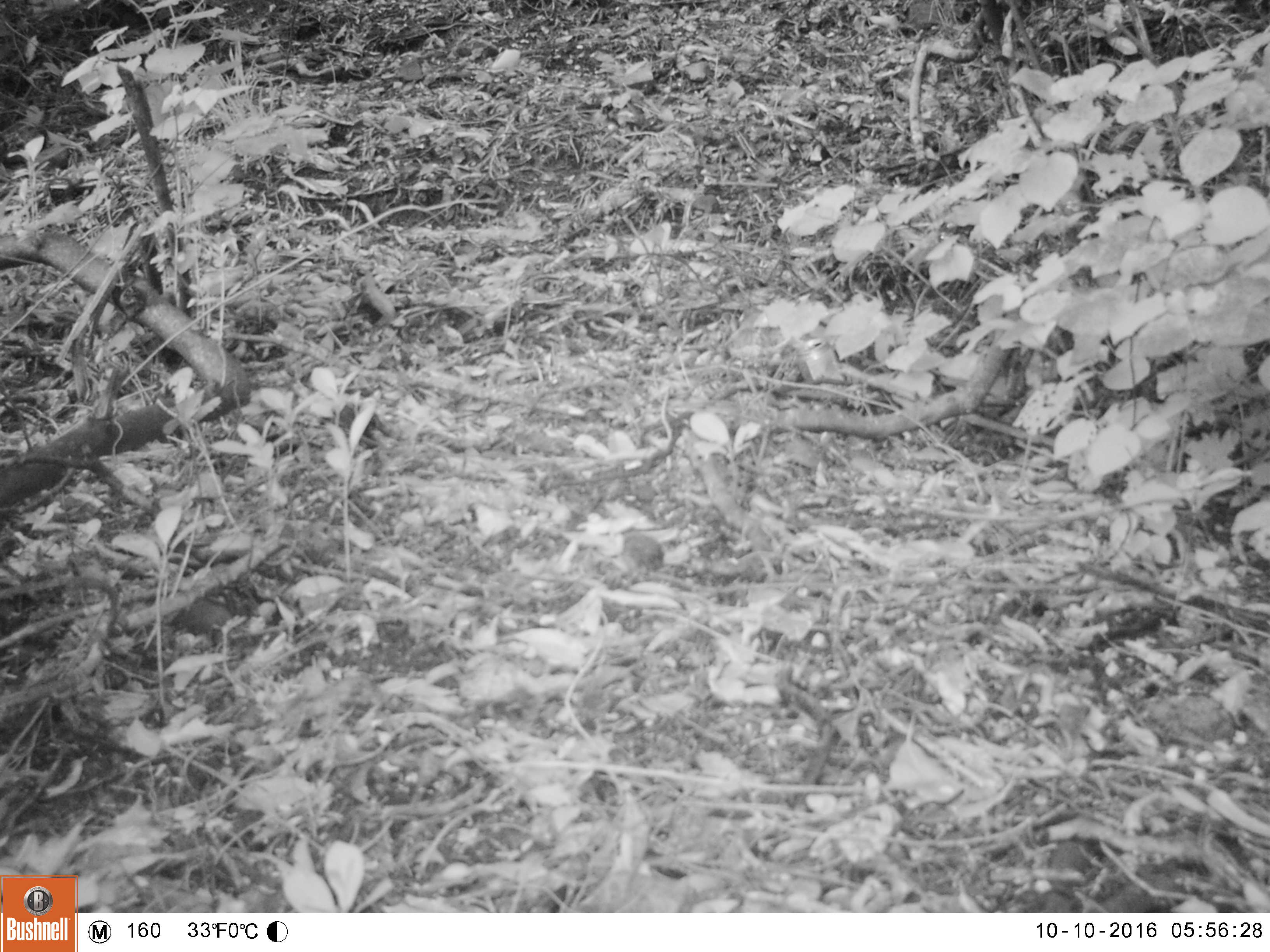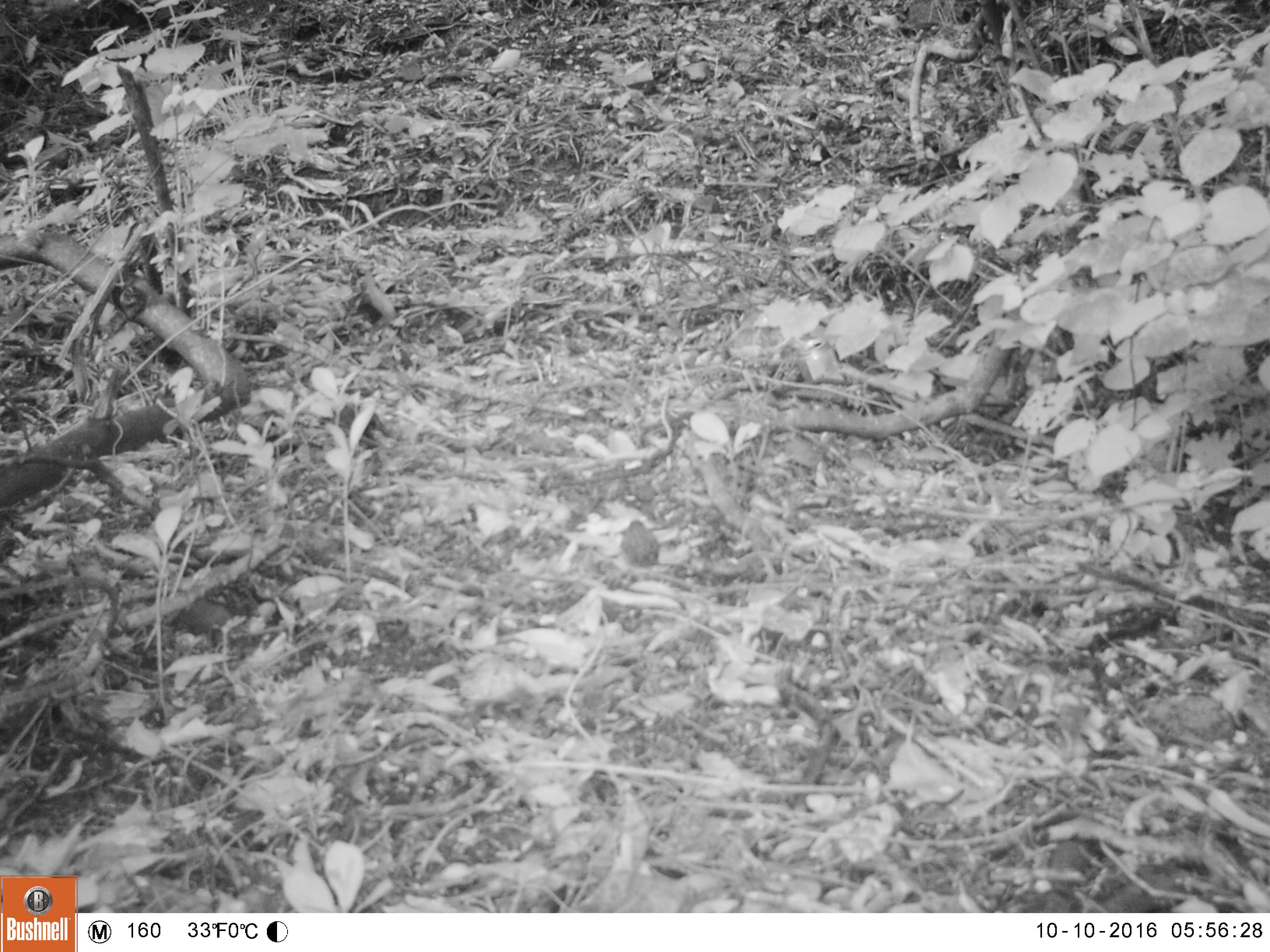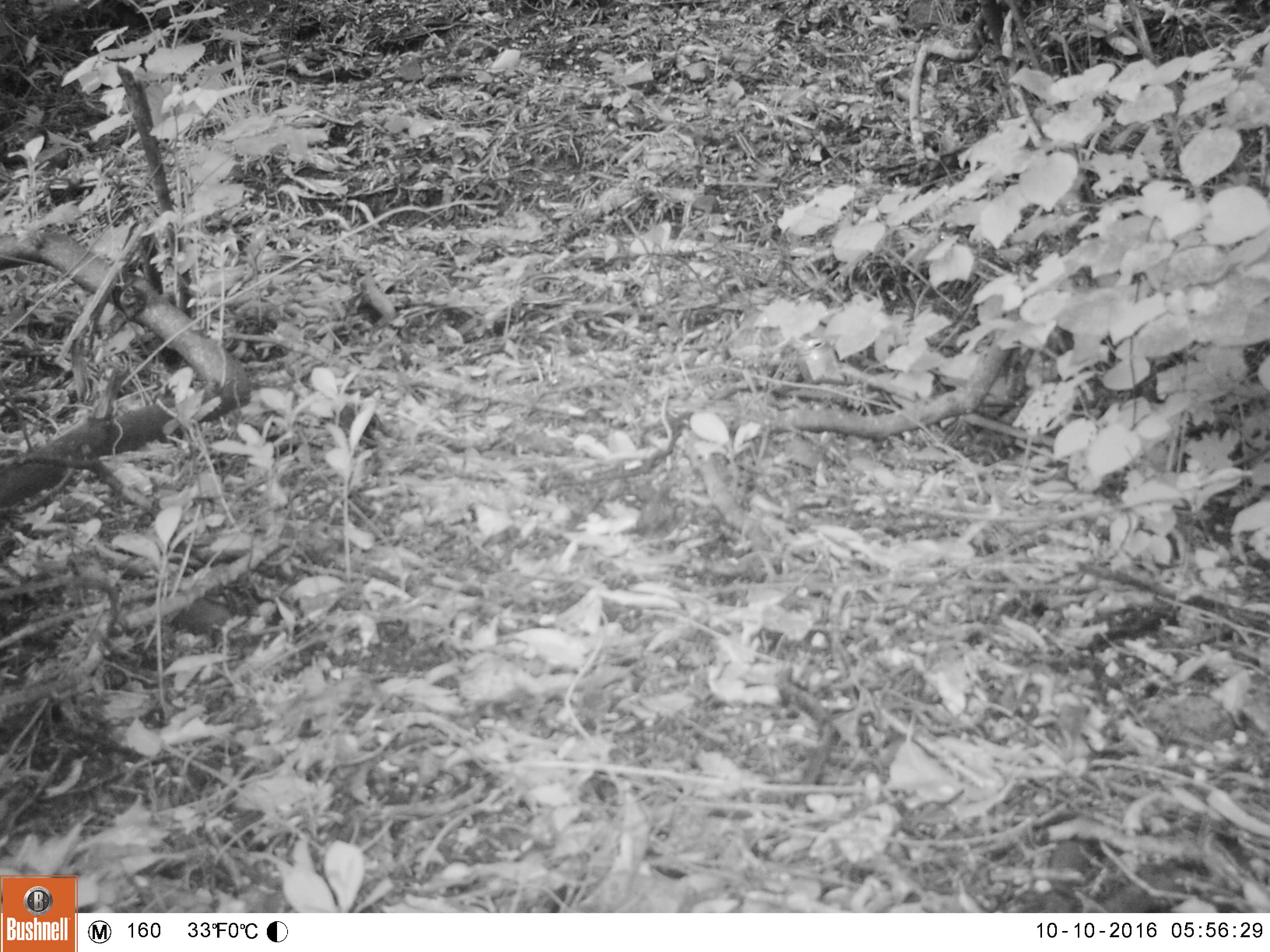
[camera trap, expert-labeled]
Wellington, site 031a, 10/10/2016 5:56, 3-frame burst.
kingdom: Animalia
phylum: Chordata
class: Aves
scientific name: Aves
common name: bird